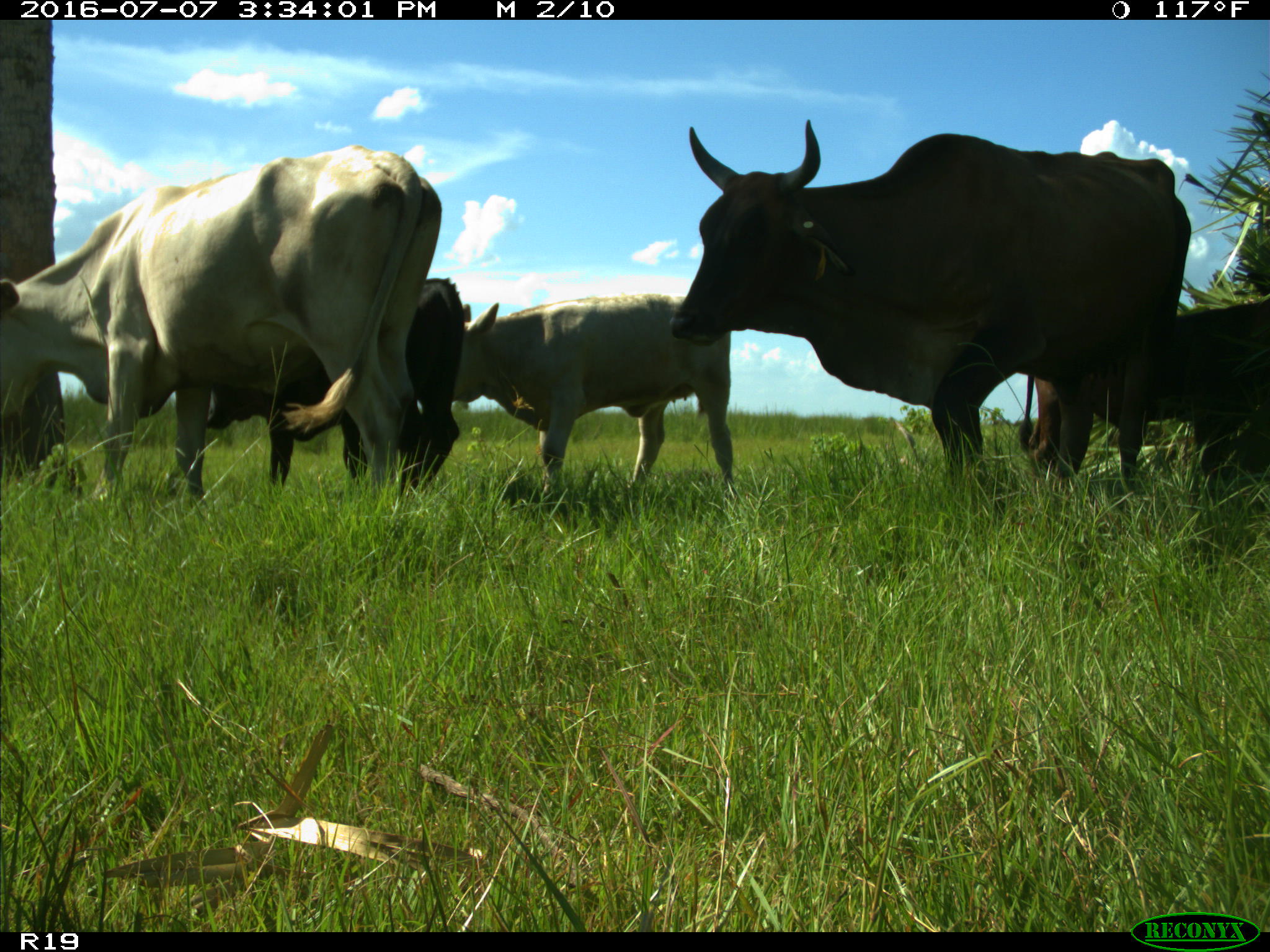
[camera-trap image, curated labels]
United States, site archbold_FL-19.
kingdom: Animalia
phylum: Chordata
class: Mammalia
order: Artiodactyla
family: Bovidae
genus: Bos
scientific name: Bos taurus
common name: domestic cow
Bos taurus (domestic cow).